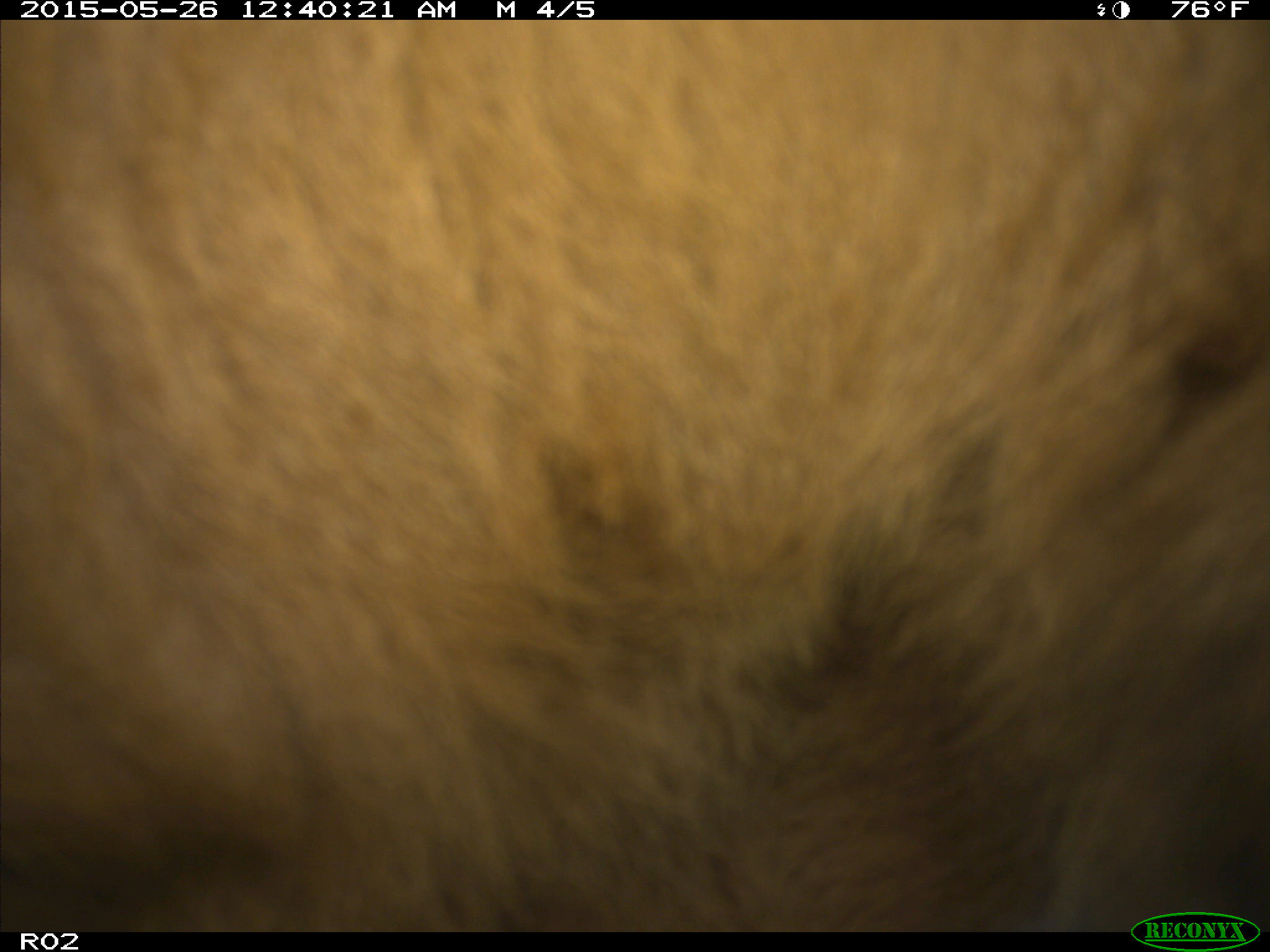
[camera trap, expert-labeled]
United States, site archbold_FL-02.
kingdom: Animalia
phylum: Chordata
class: Mammalia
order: Artiodactyla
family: Bovidae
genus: Bos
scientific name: Bos taurus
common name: domestic cow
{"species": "Bos taurus (domestic cow)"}